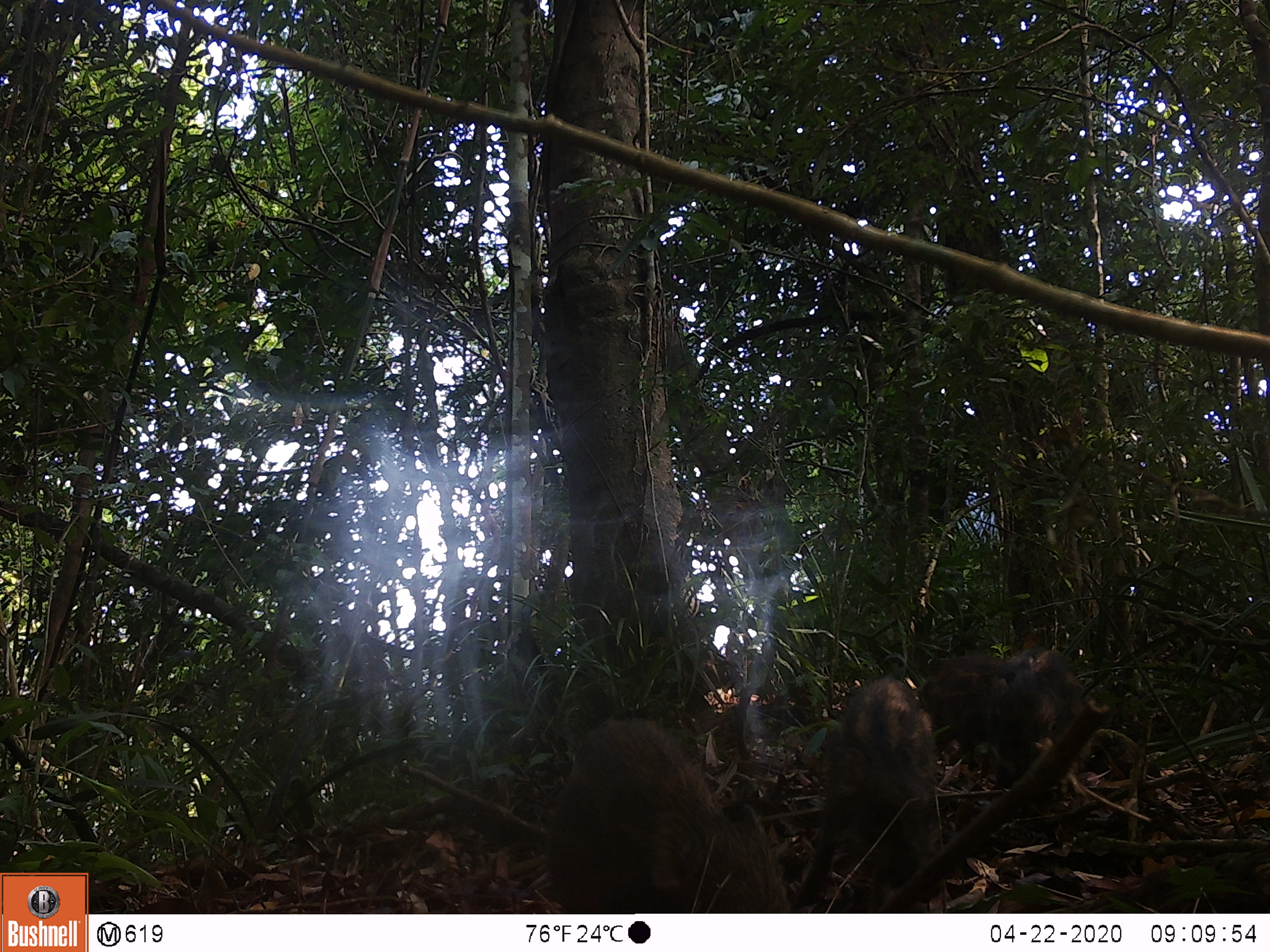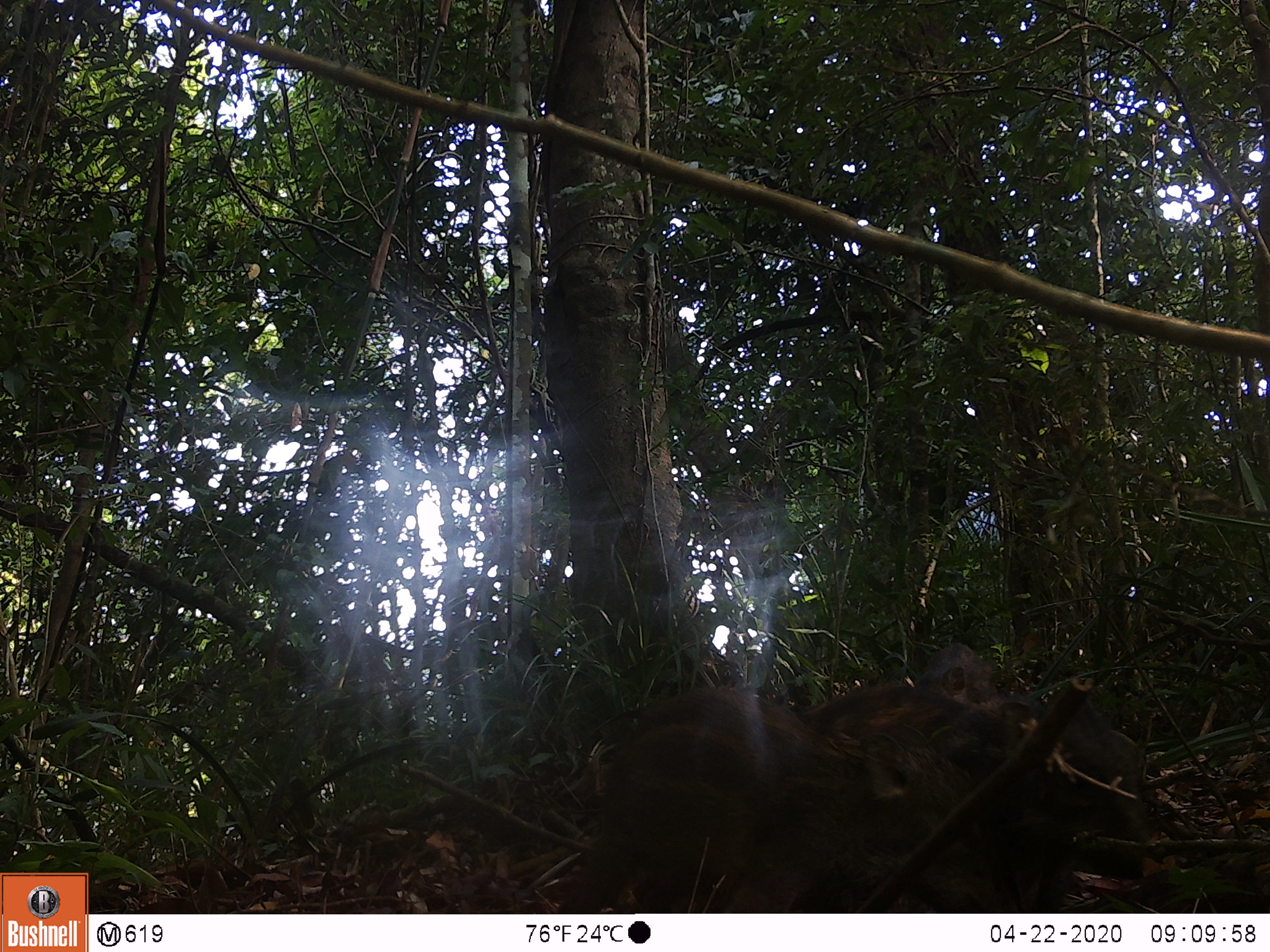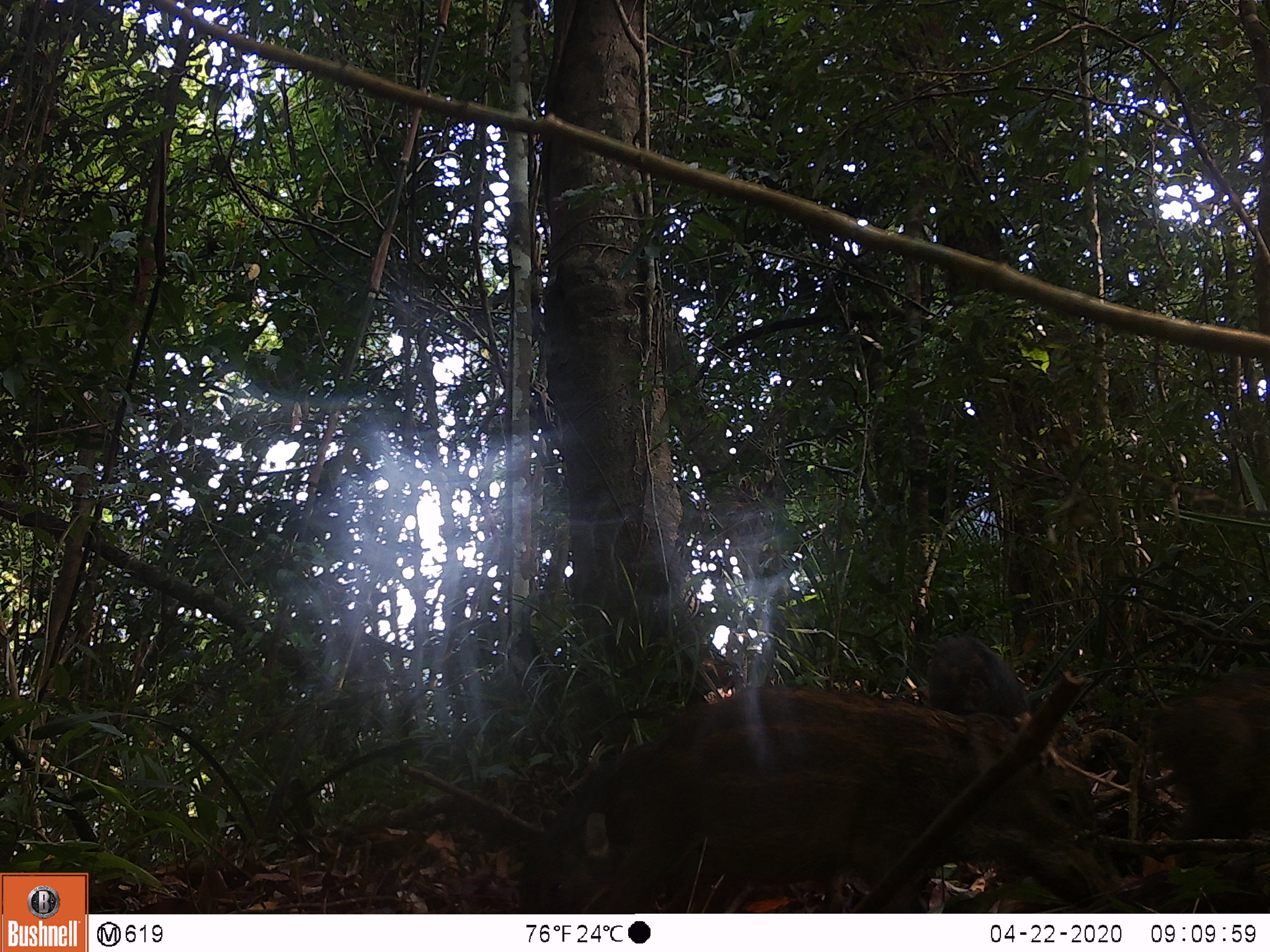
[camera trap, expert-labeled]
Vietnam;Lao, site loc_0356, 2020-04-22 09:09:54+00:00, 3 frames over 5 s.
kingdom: Animalia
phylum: Chordata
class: Mammalia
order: Artiodactyla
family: Suidae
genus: Sus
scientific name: Sus scrofa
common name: eurasian wild pig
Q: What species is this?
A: Eurasian wild pig (Sus scrofa).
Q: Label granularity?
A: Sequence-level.